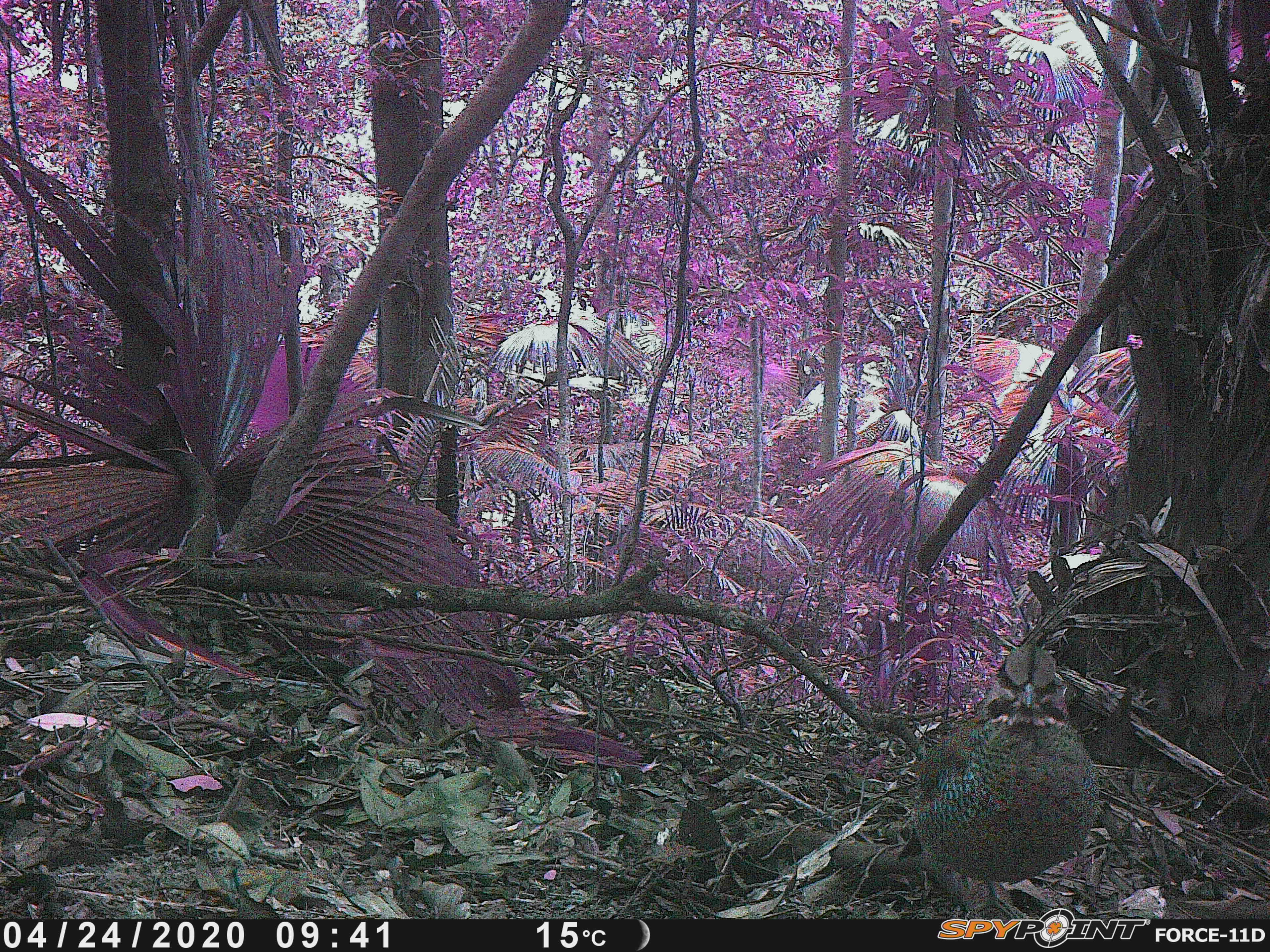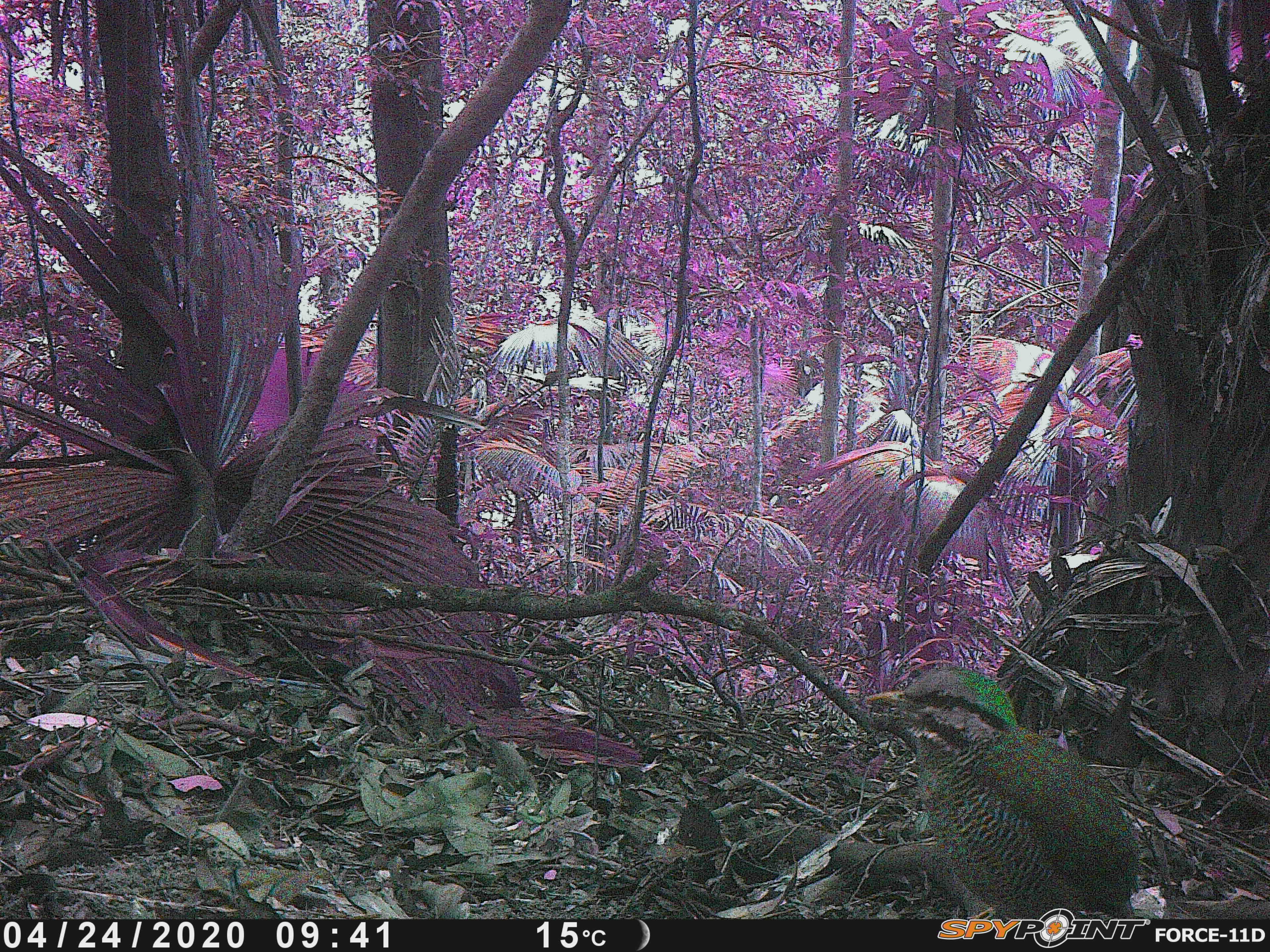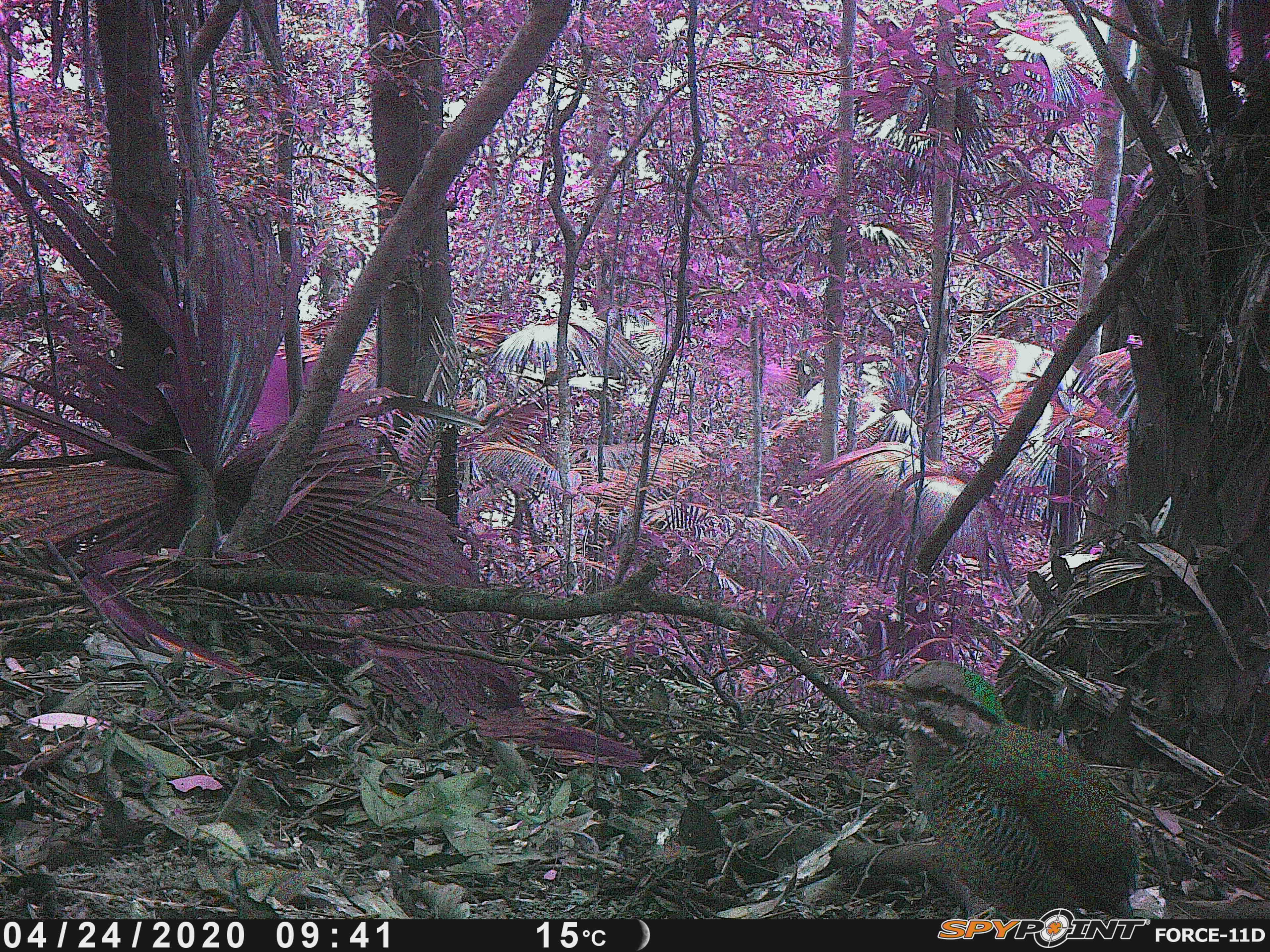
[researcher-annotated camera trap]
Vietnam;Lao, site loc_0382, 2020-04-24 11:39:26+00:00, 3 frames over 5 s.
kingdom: Animalia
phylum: Chordata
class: Aves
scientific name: Aves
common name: bird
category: unidentified bird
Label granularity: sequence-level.